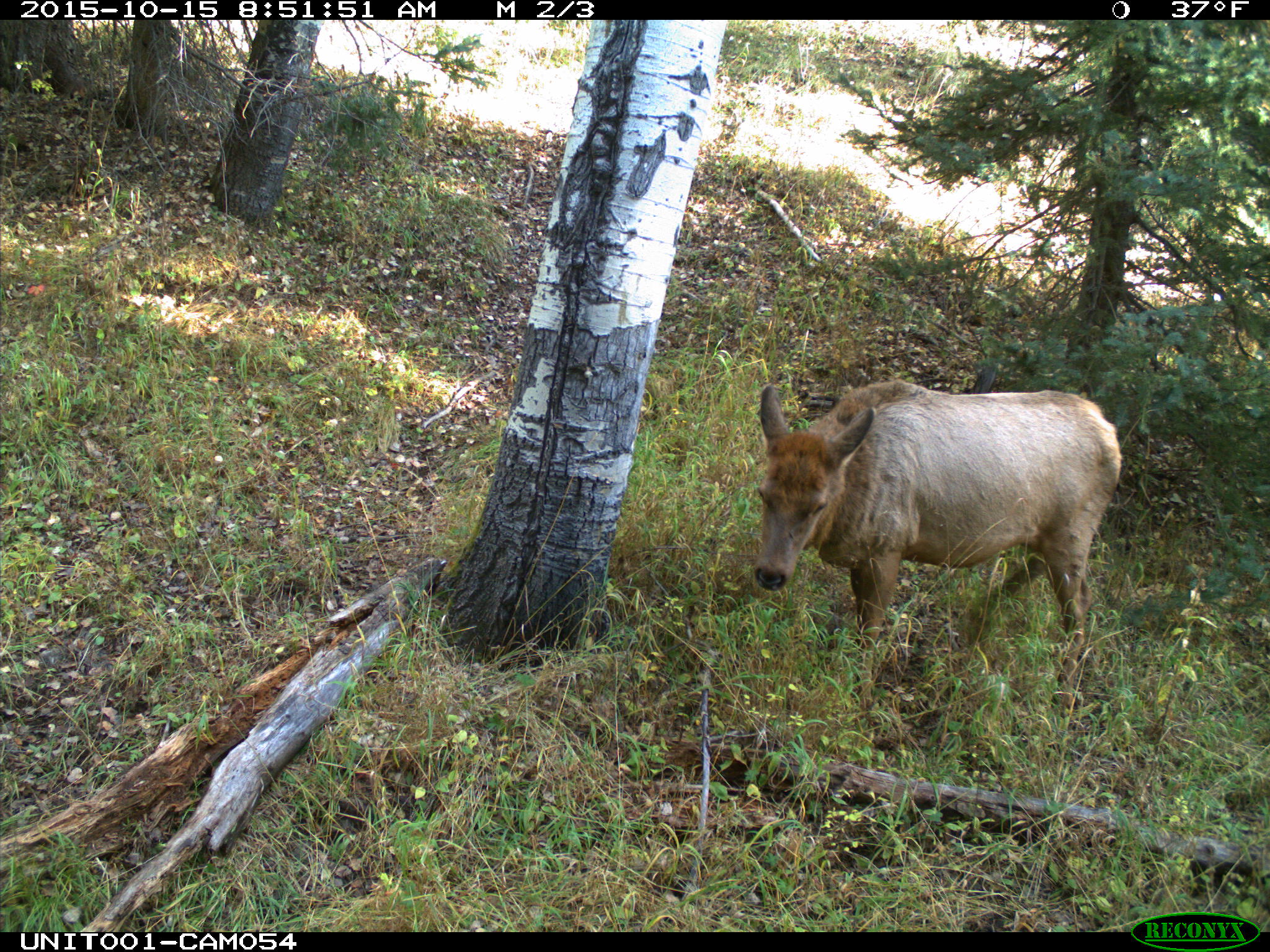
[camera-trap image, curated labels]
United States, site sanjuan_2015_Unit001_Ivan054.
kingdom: Animalia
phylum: Chordata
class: Mammalia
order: Artiodactyla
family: Cervidae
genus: Cervus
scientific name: Cervus elaphus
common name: red deer